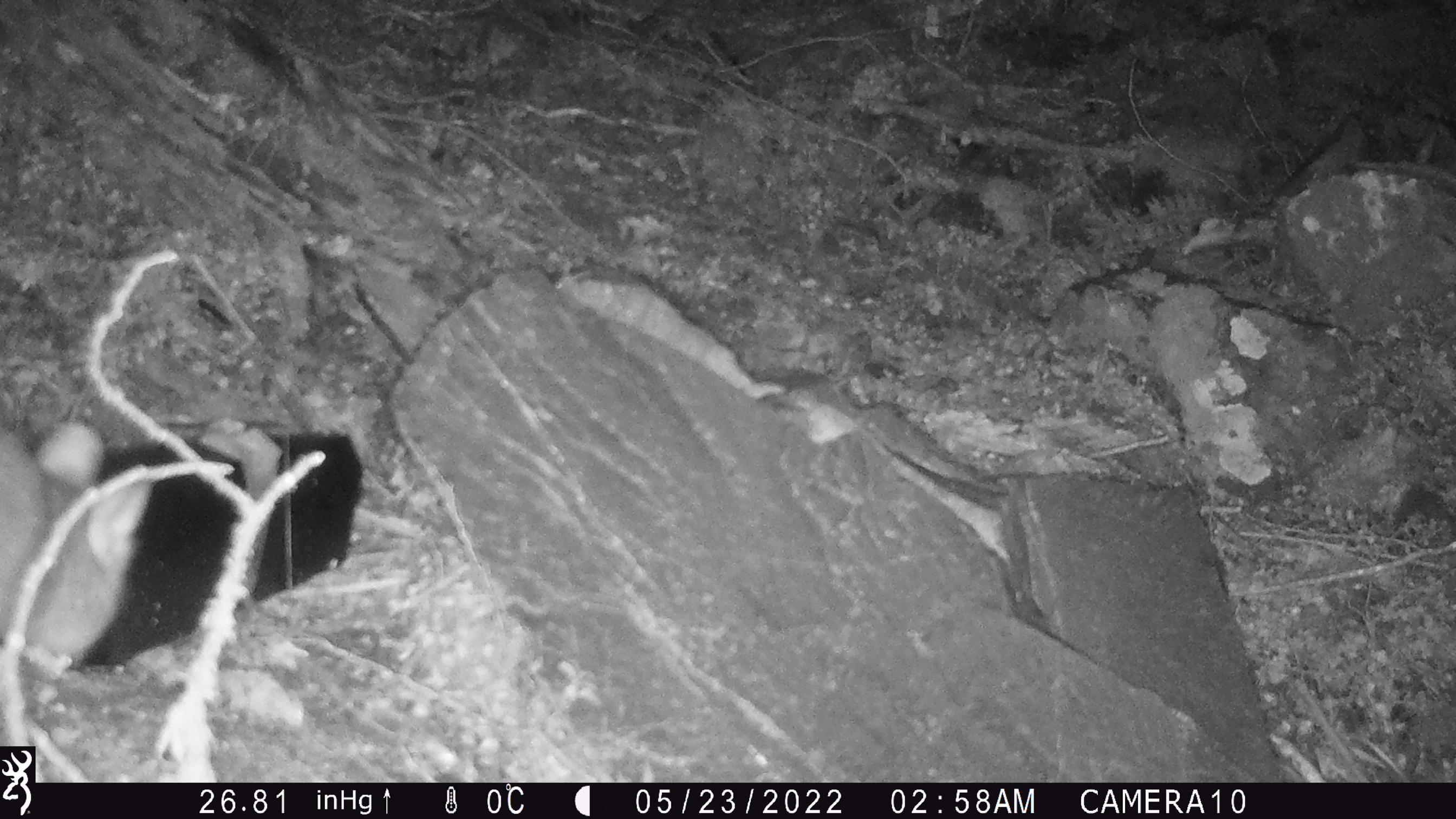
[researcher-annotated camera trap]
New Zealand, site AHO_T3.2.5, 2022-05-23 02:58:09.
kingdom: Animalia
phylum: Chordata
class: Mammalia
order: Diprotodontia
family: Phalangeridae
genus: Trichosurus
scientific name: Trichosurus vulpecula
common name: common brushtail possum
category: possum